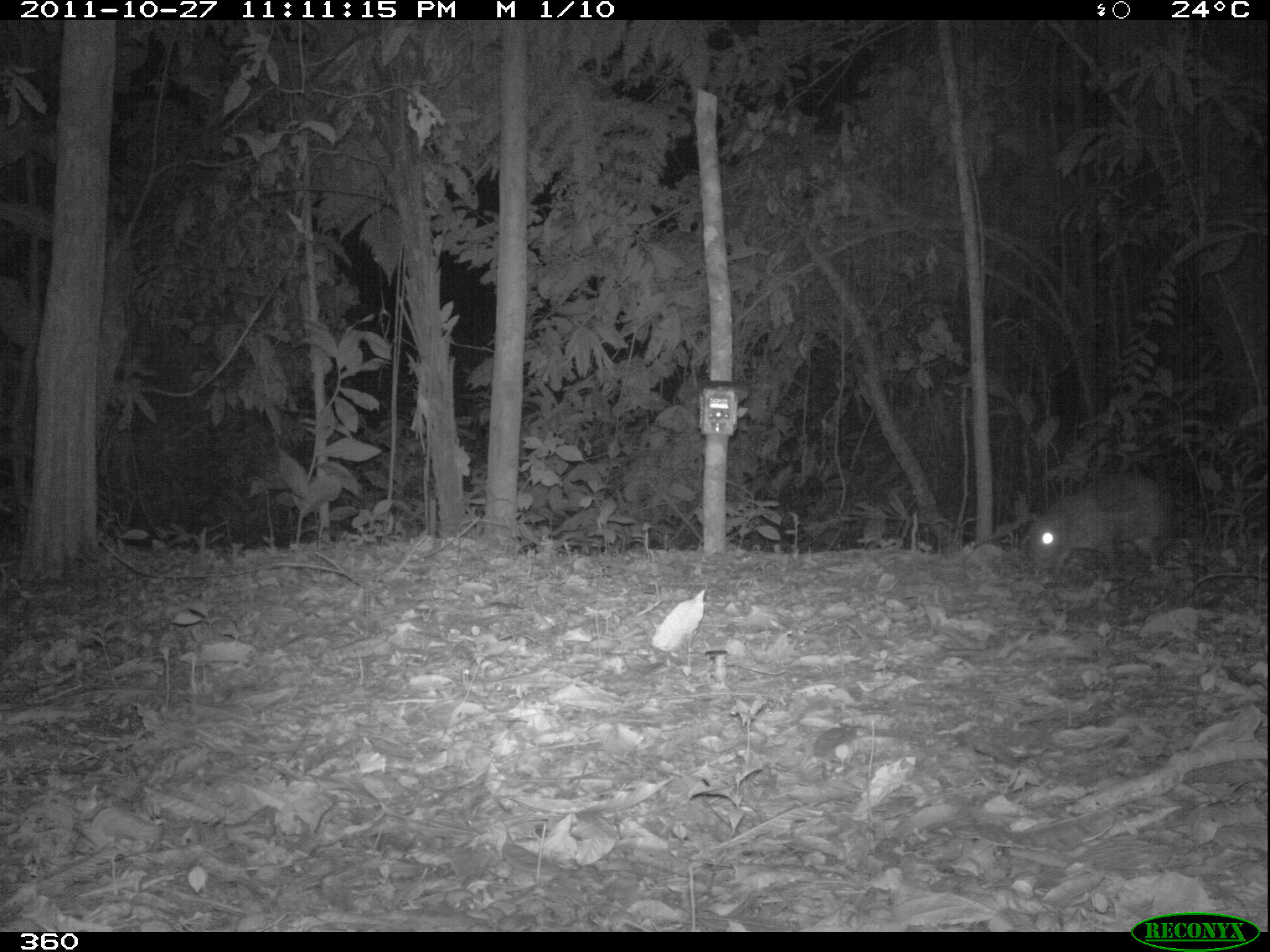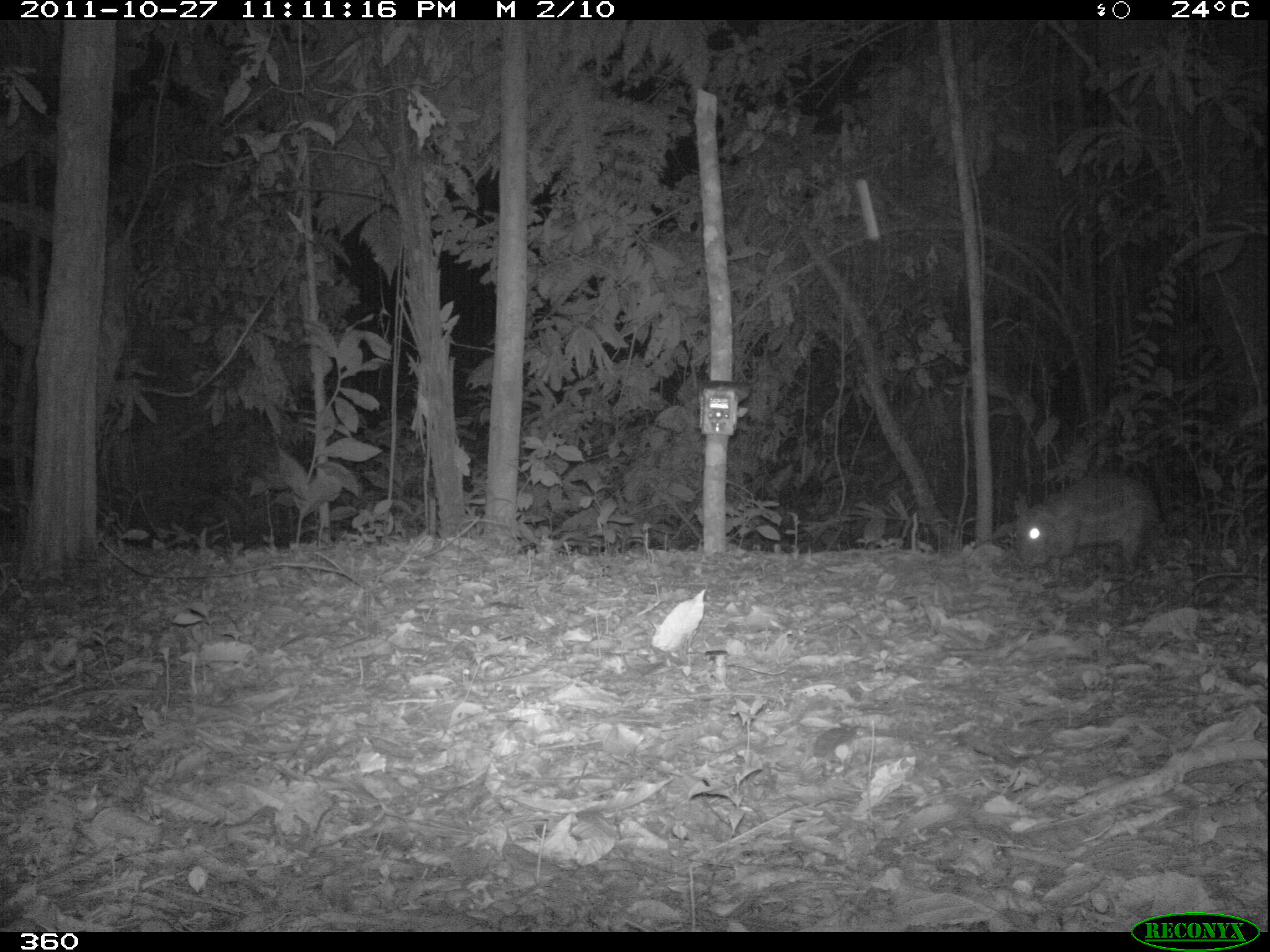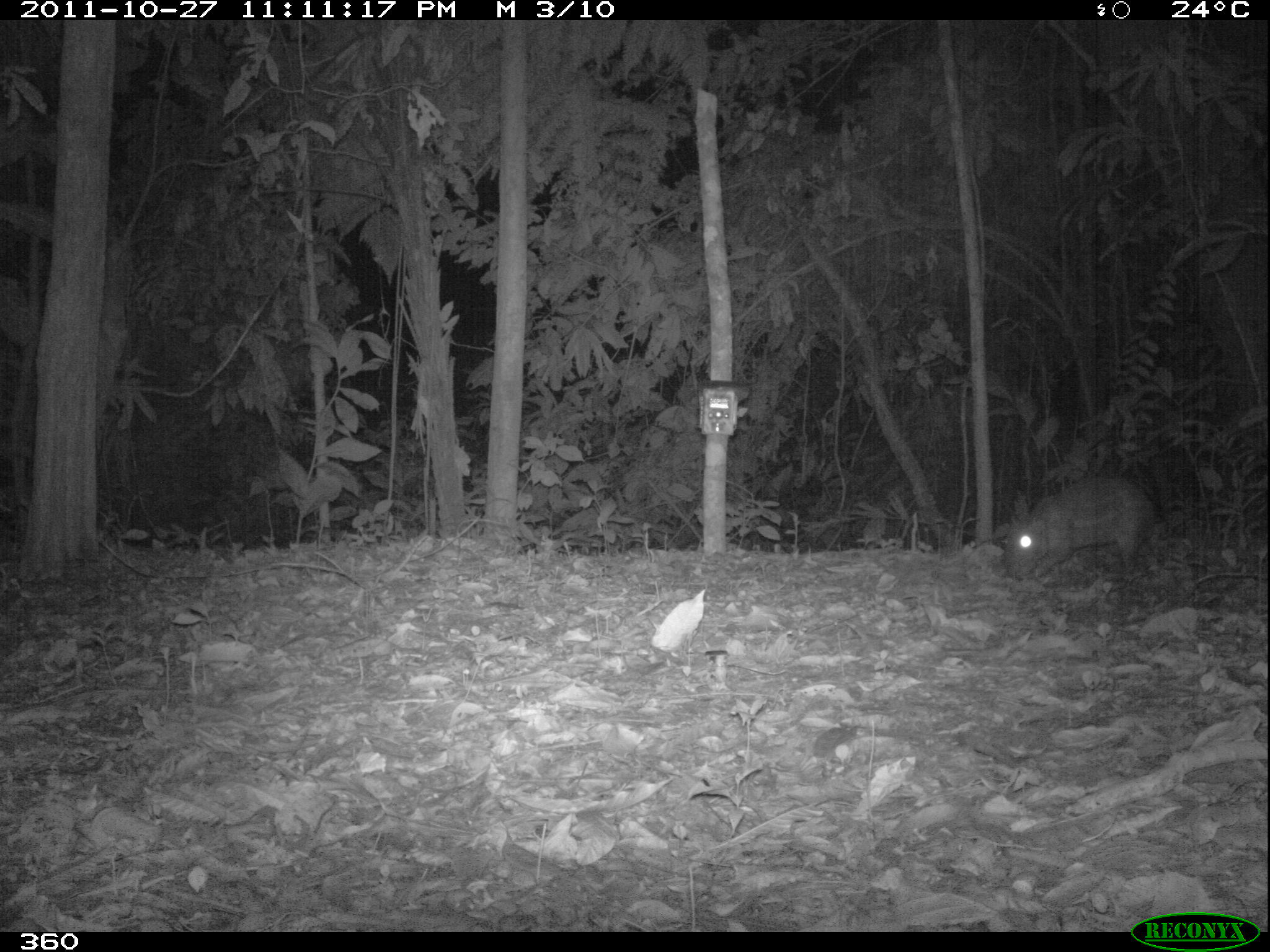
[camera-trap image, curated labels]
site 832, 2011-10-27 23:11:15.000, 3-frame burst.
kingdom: Animalia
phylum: Chordata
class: Mammalia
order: Rodentia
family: Cuniculidae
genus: Cuniculus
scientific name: Cuniculus paca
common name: spotted paca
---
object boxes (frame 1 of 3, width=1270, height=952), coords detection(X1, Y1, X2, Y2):
cuniculus paca: detection(1022, 470, 1172, 580)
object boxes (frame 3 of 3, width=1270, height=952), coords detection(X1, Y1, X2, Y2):
cuniculus paca: detection(996, 476, 1159, 580)